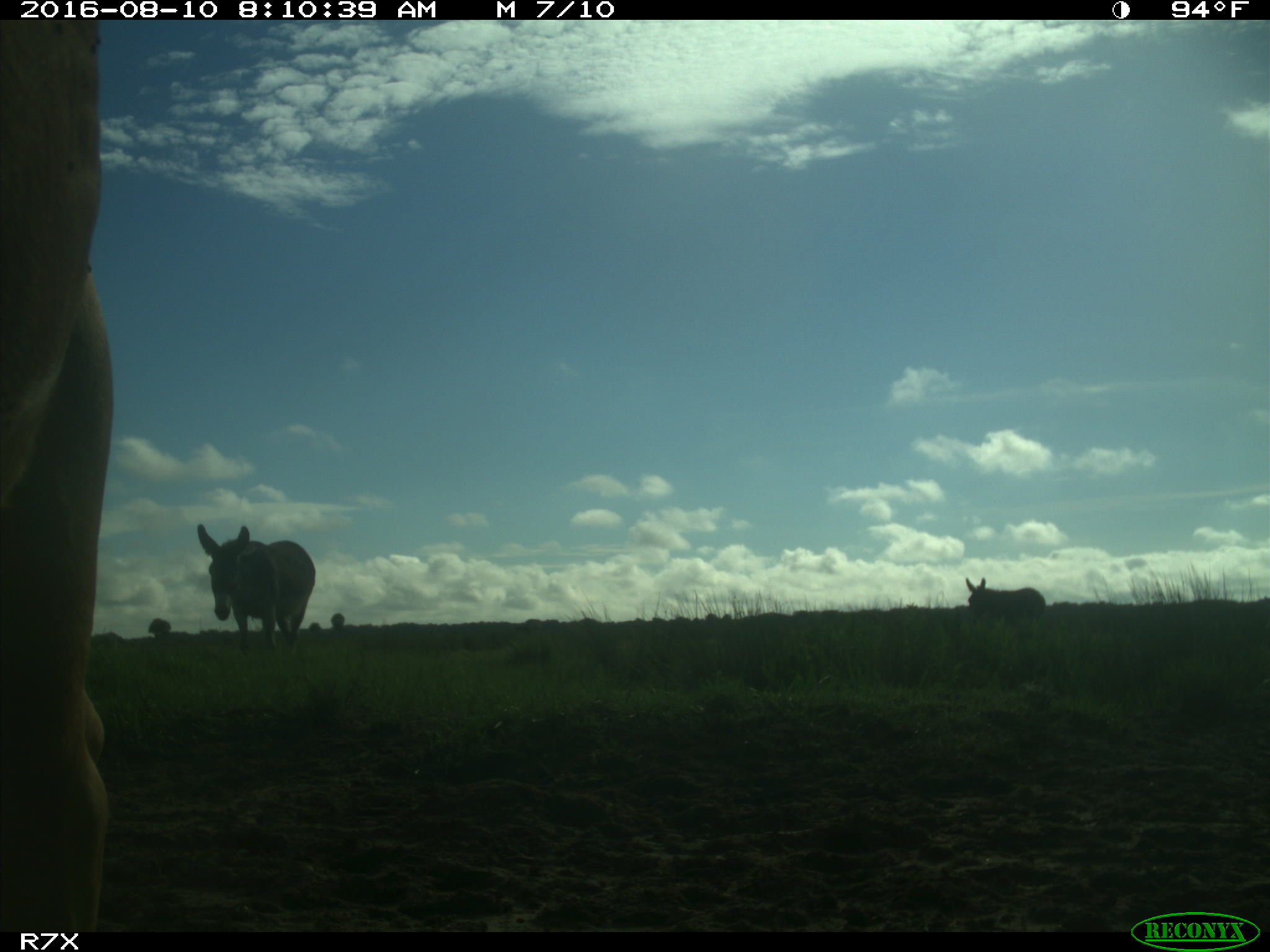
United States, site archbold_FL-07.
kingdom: Animalia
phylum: Chordata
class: Mammalia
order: Perissodactyla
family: Equidae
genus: Equus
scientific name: Equus africanus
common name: african wild ass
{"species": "Equus africanus (african wild ass)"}